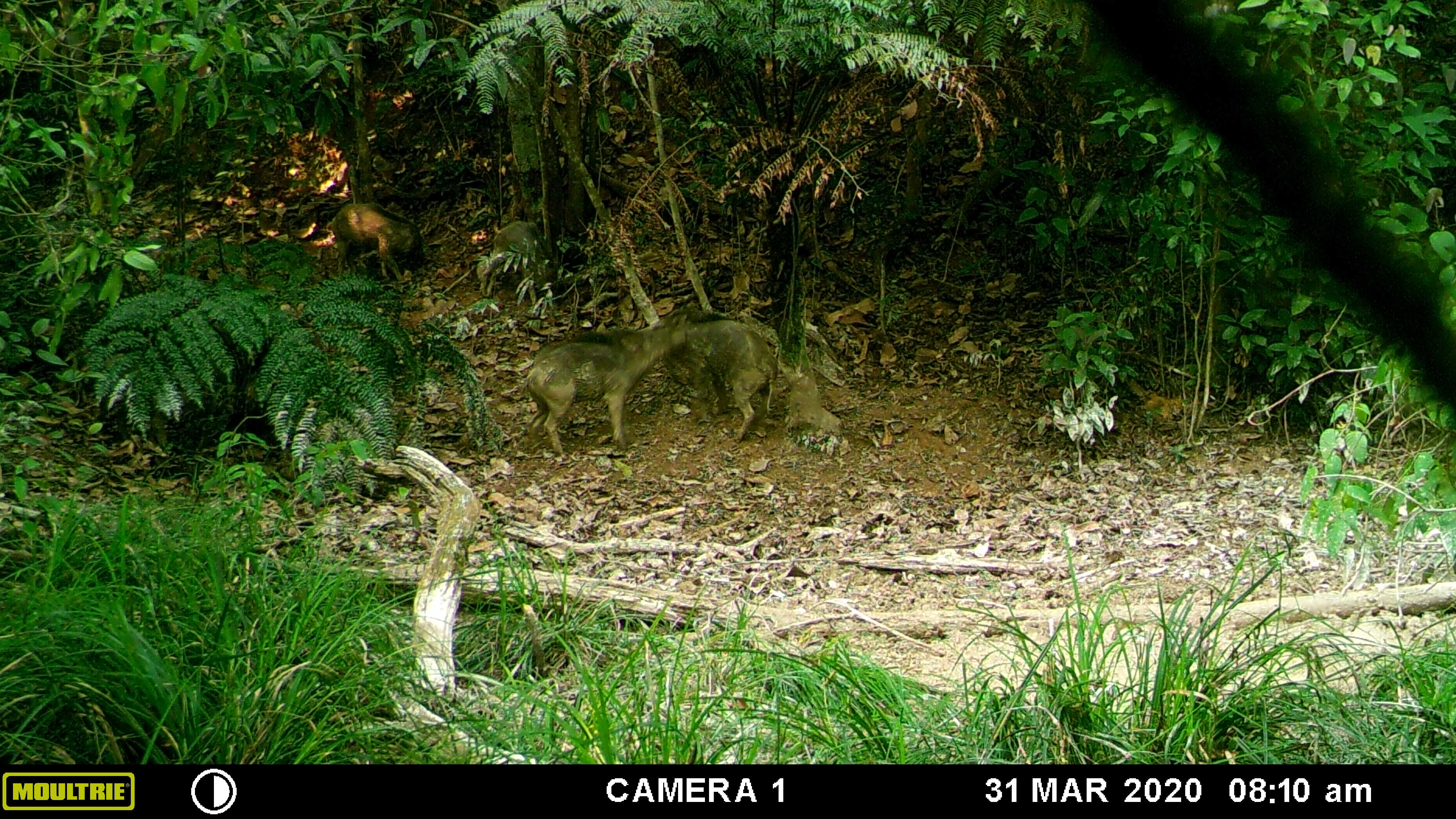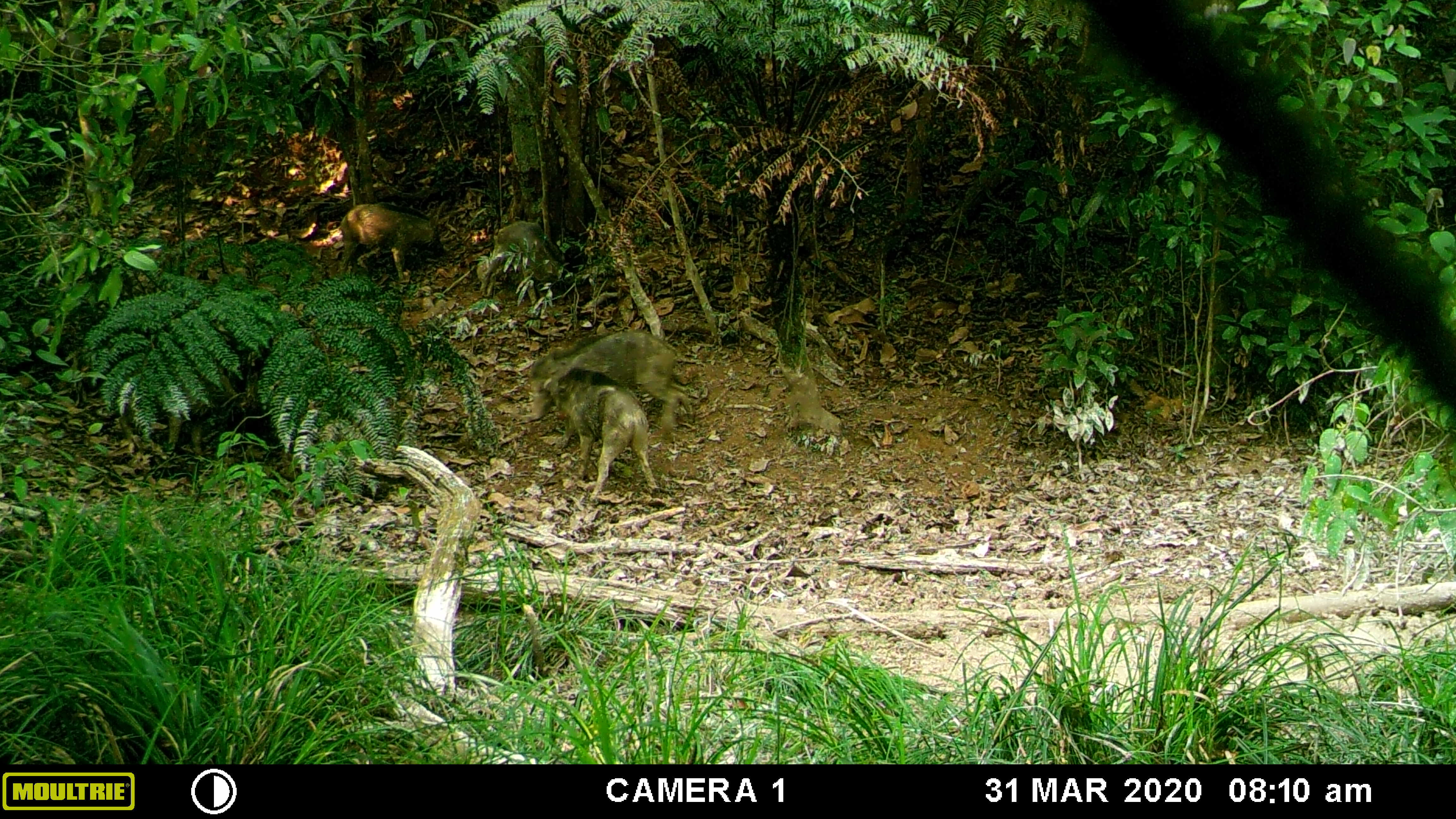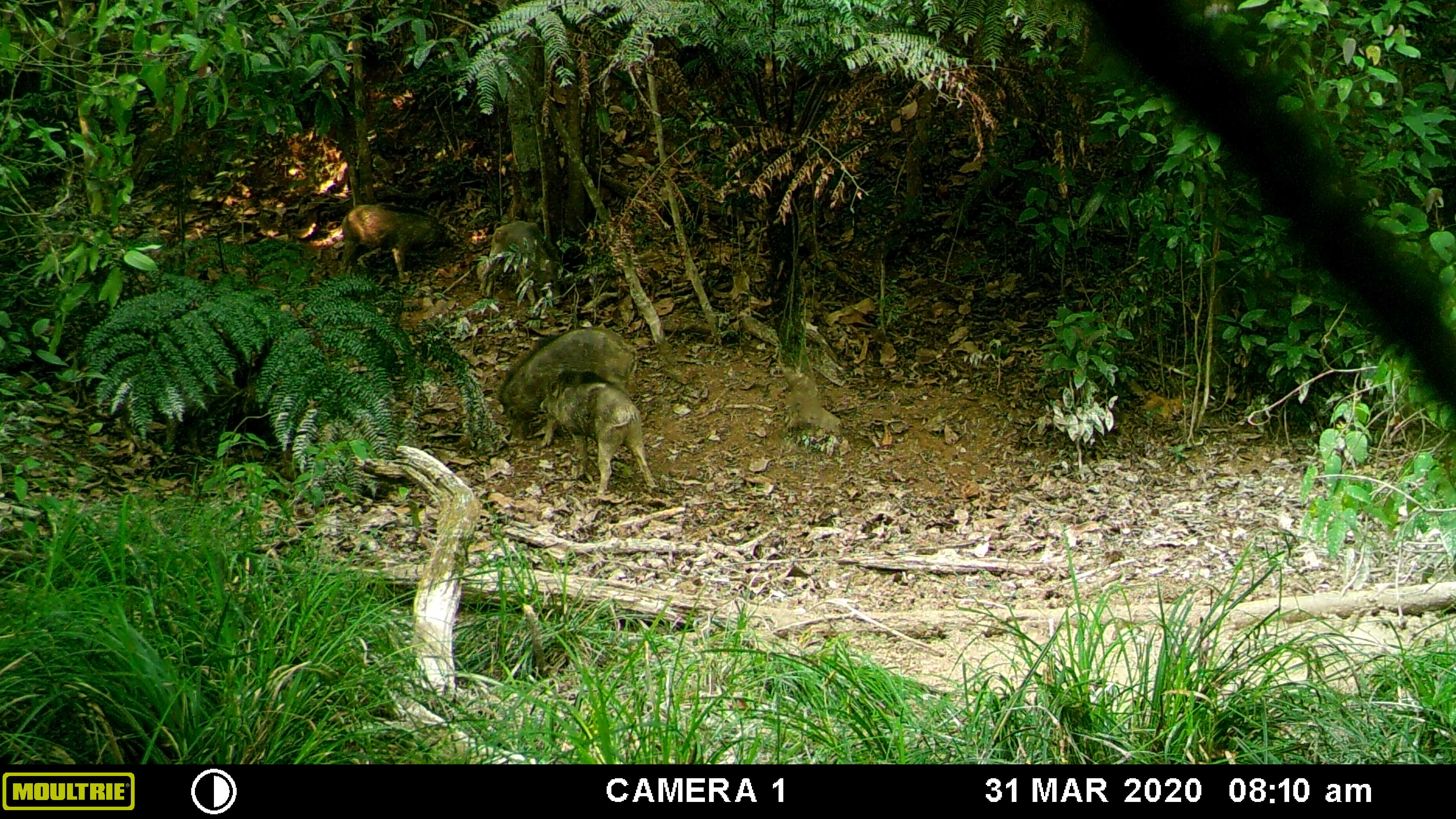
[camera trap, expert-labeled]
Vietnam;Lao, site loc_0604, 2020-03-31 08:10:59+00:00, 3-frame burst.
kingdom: Animalia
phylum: Chordata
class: Mammalia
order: Artiodactyla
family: Suidae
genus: Sus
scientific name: Sus scrofa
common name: eurasian wild pig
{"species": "eurasian wild pig (Sus scrofa)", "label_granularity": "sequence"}